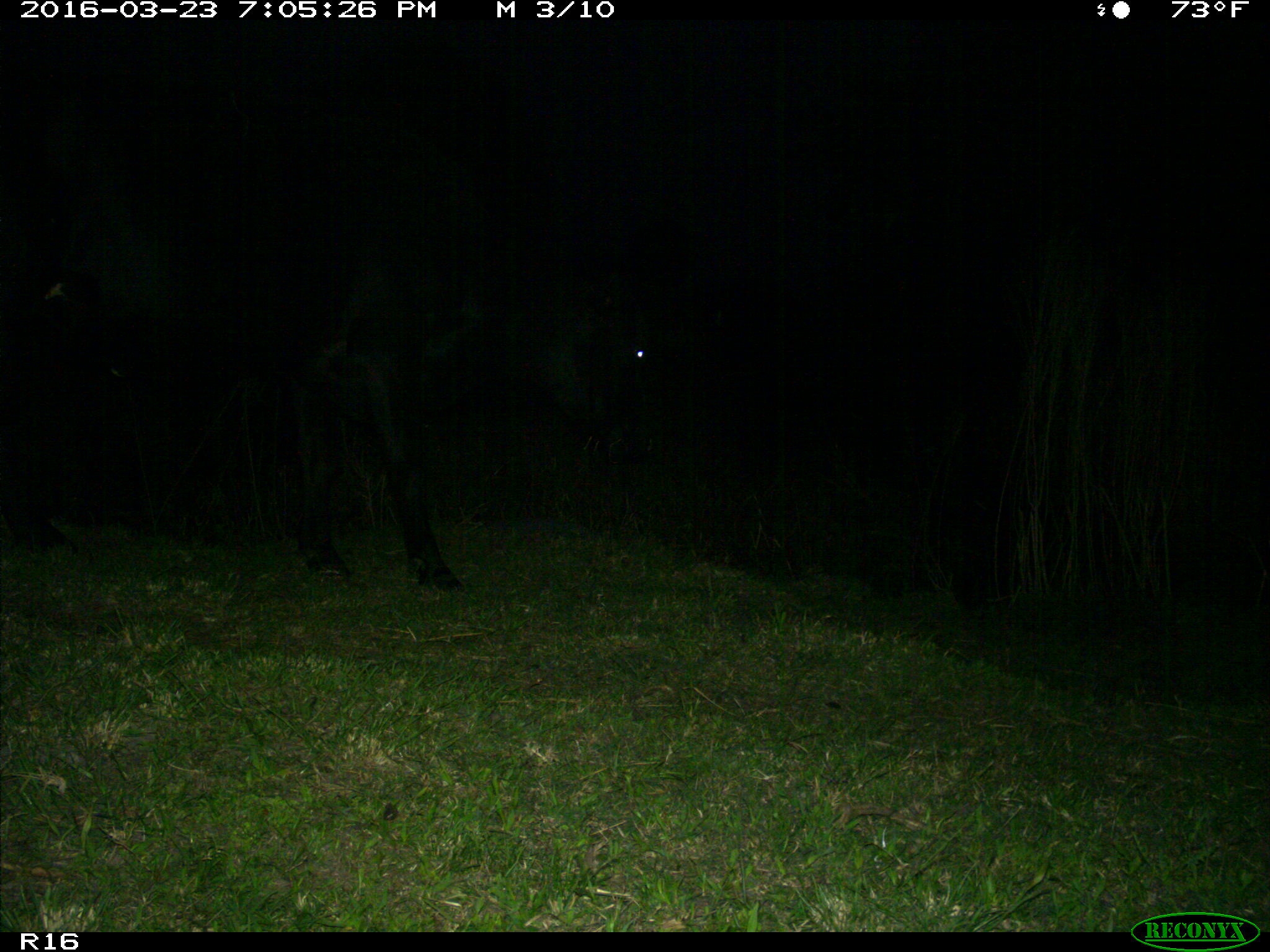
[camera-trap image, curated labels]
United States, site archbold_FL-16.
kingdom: Animalia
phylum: Chordata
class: Mammalia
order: Artiodactyla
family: Bovidae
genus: Bos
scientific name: Bos taurus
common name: domestic cow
Bos taurus (domestic cow).